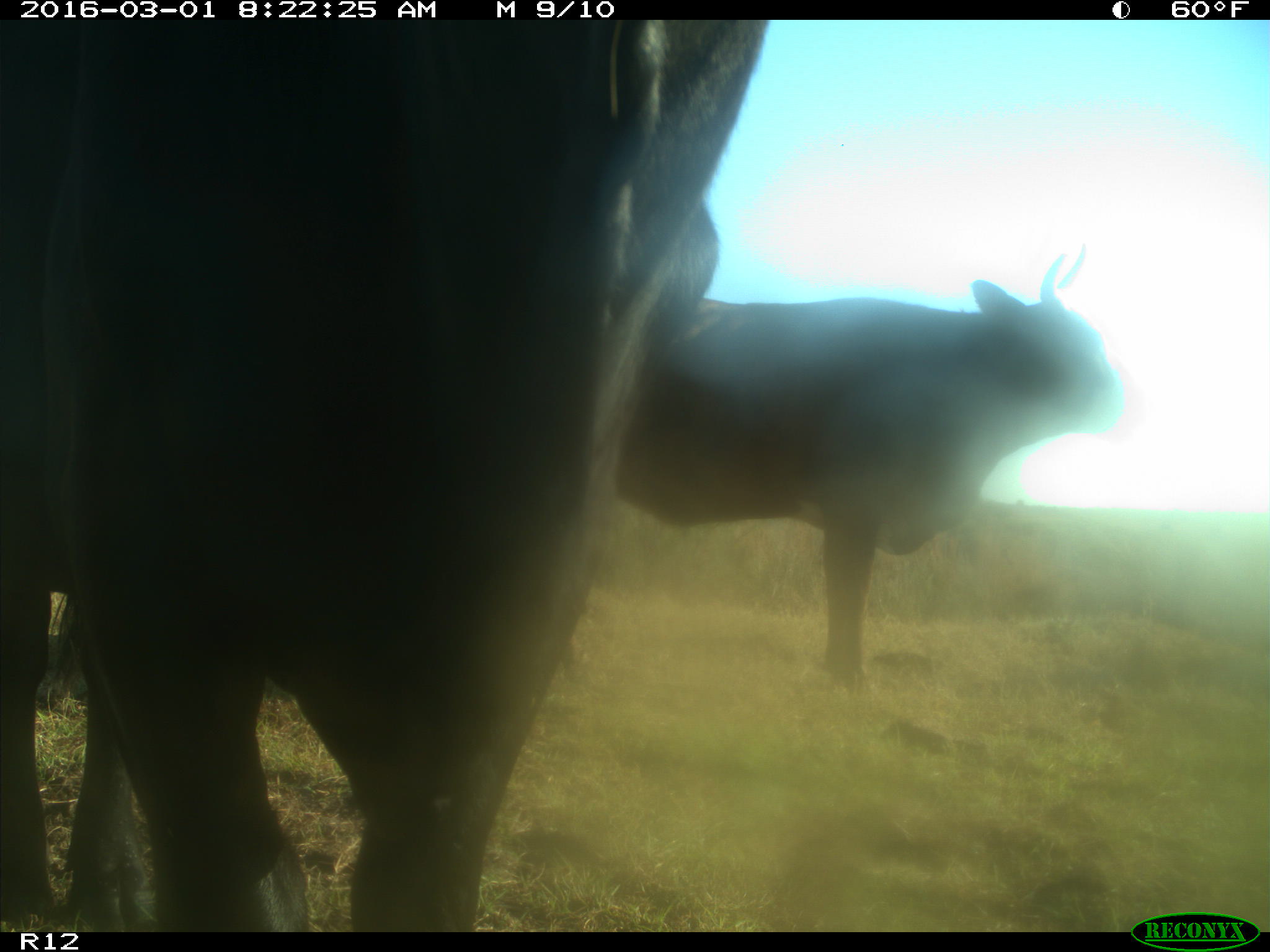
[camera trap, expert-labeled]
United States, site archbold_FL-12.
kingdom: Animalia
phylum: Chordata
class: Mammalia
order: Artiodactyla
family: Bovidae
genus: Bos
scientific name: Bos taurus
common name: domestic cow